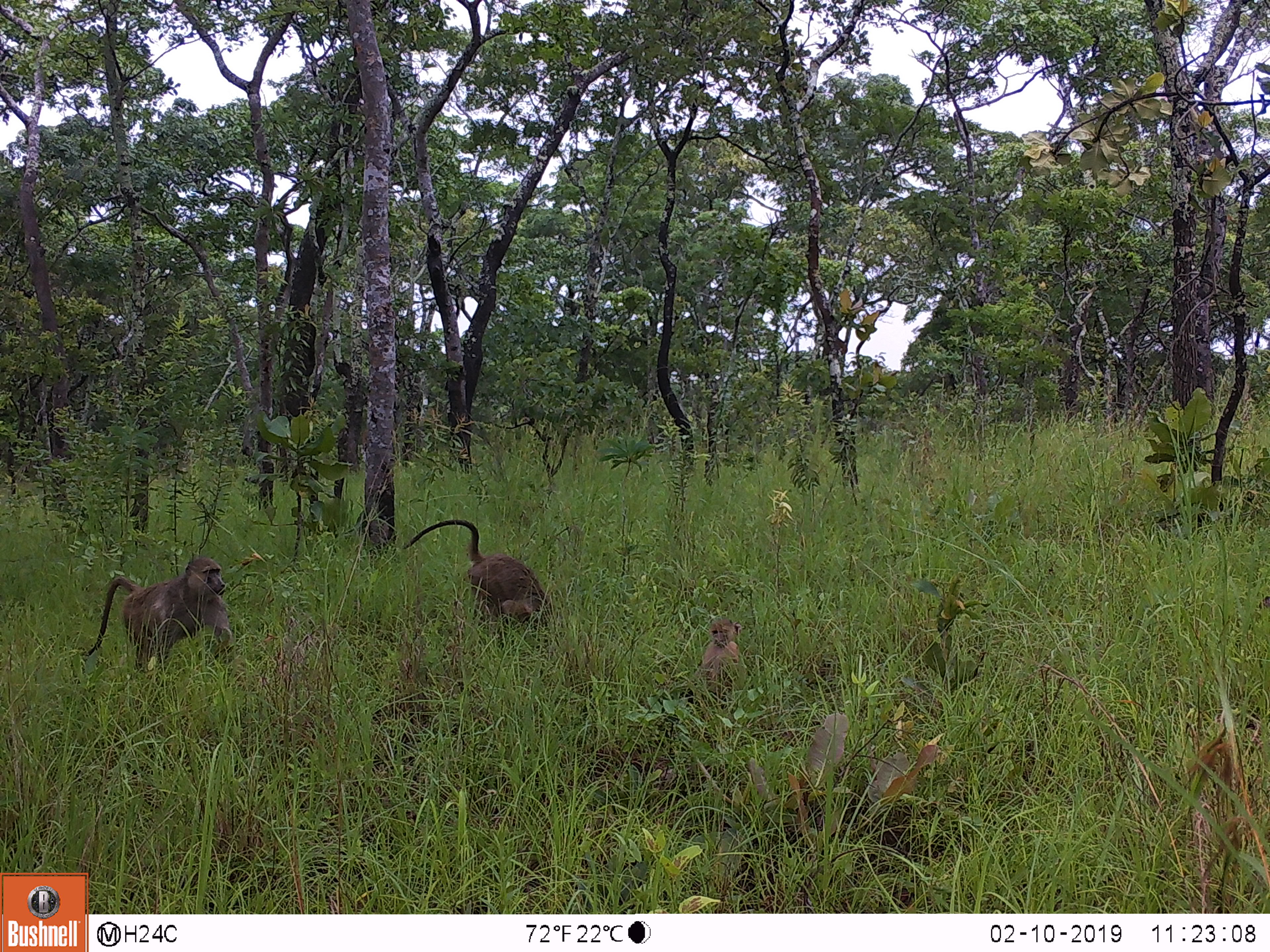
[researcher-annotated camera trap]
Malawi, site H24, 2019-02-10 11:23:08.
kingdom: Animalia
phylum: Chordata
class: Mammalia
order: Primates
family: Cercopithecidae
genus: Papio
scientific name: Papio cynocephalus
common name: yellow baboon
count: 3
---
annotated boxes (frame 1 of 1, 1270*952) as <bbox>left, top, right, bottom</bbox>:
yellow baboon: <bbox>79, 548, 233, 676</bbox>; <bbox>406, 516, 553, 633</bbox>; <bbox>696, 612, 754, 698</bbox>